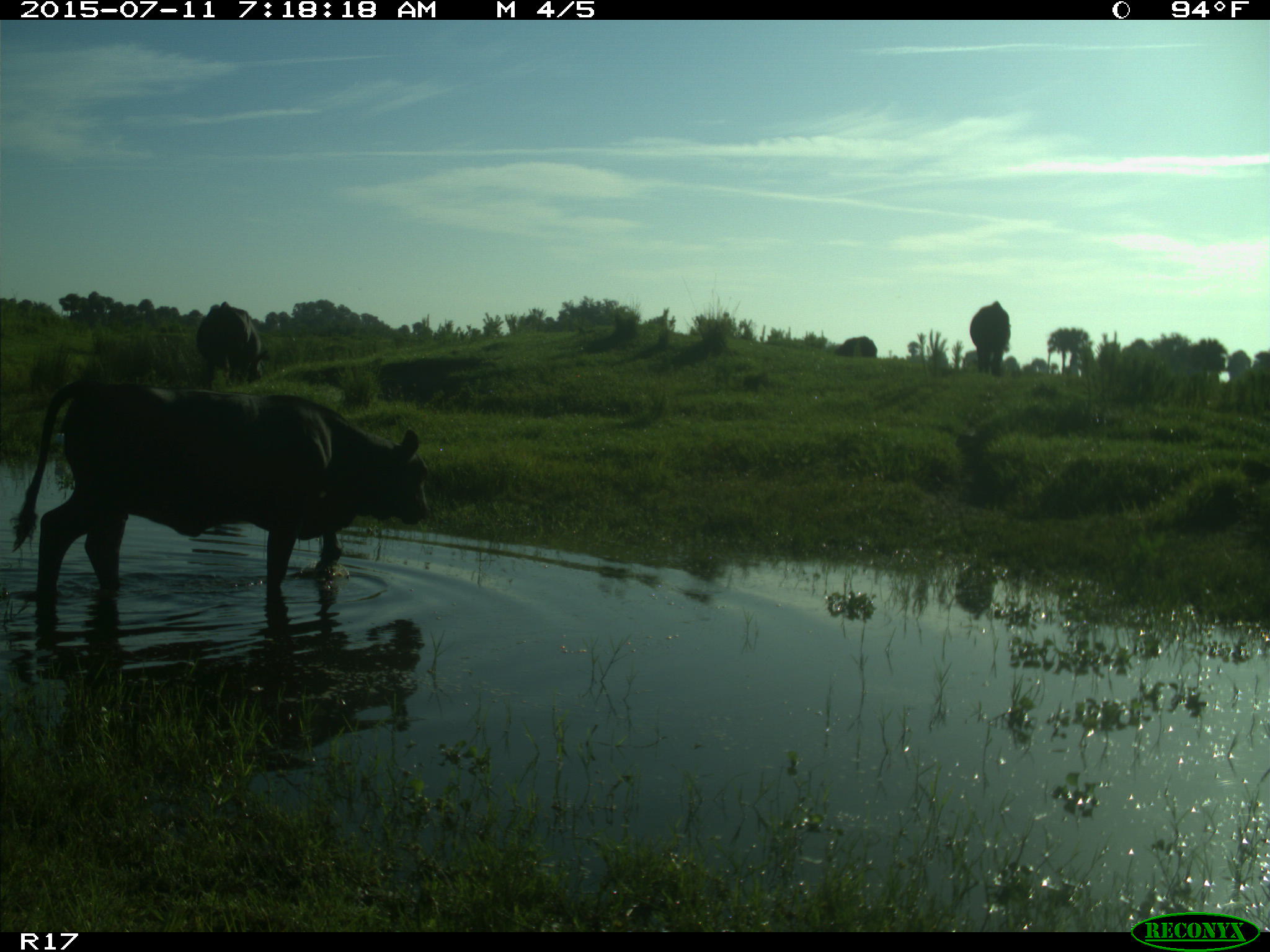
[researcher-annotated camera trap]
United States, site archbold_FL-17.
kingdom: Animalia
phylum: Chordata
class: Mammalia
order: Artiodactyla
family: Bovidae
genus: Bos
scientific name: Bos taurus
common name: domestic cow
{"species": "Bos taurus (domestic cow)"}